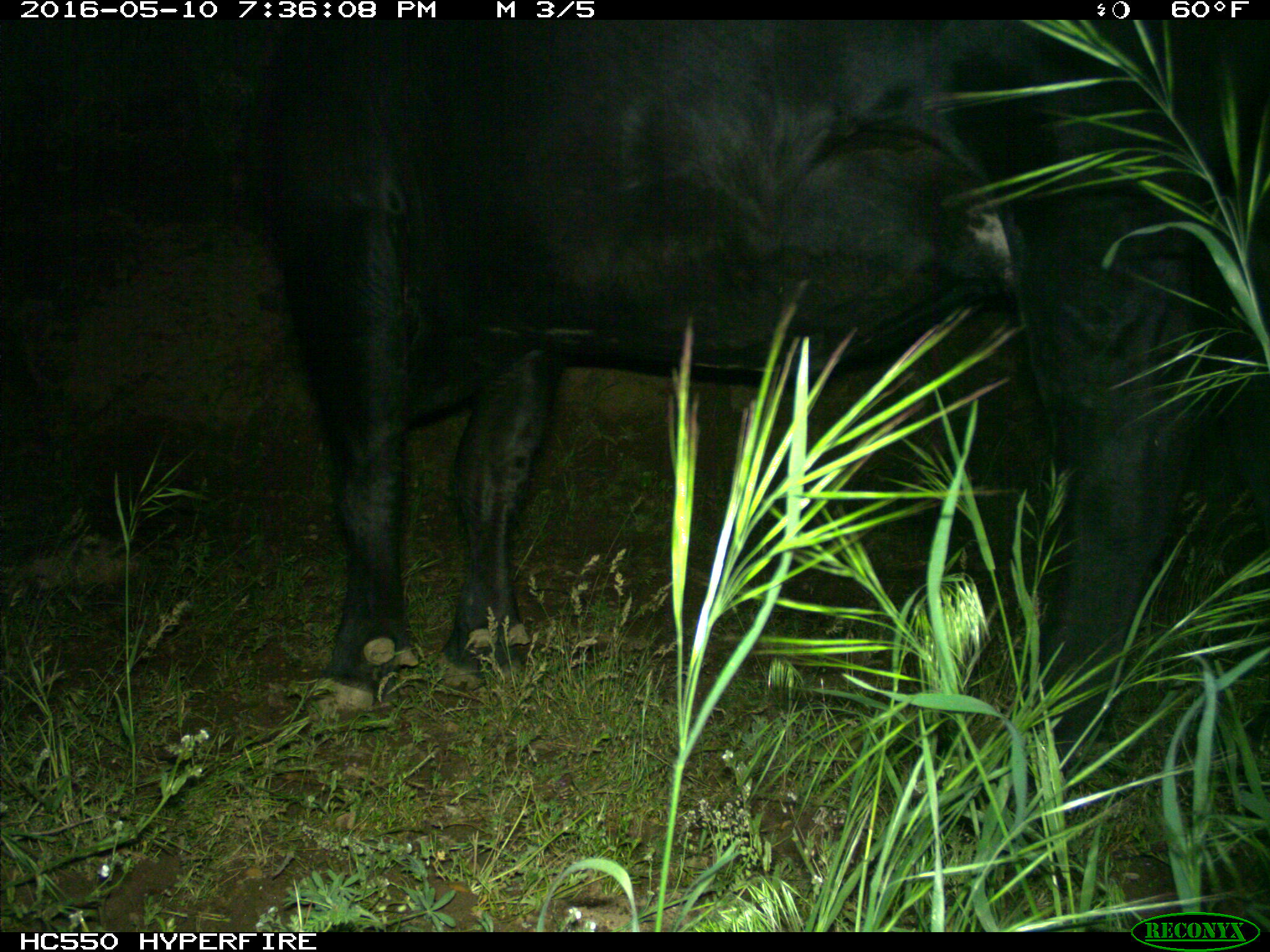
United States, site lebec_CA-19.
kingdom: Animalia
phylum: Chordata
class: Mammalia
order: Artiodactyla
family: Bovidae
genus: Bos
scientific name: Bos taurus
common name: domestic cow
Bos taurus (domestic cow).